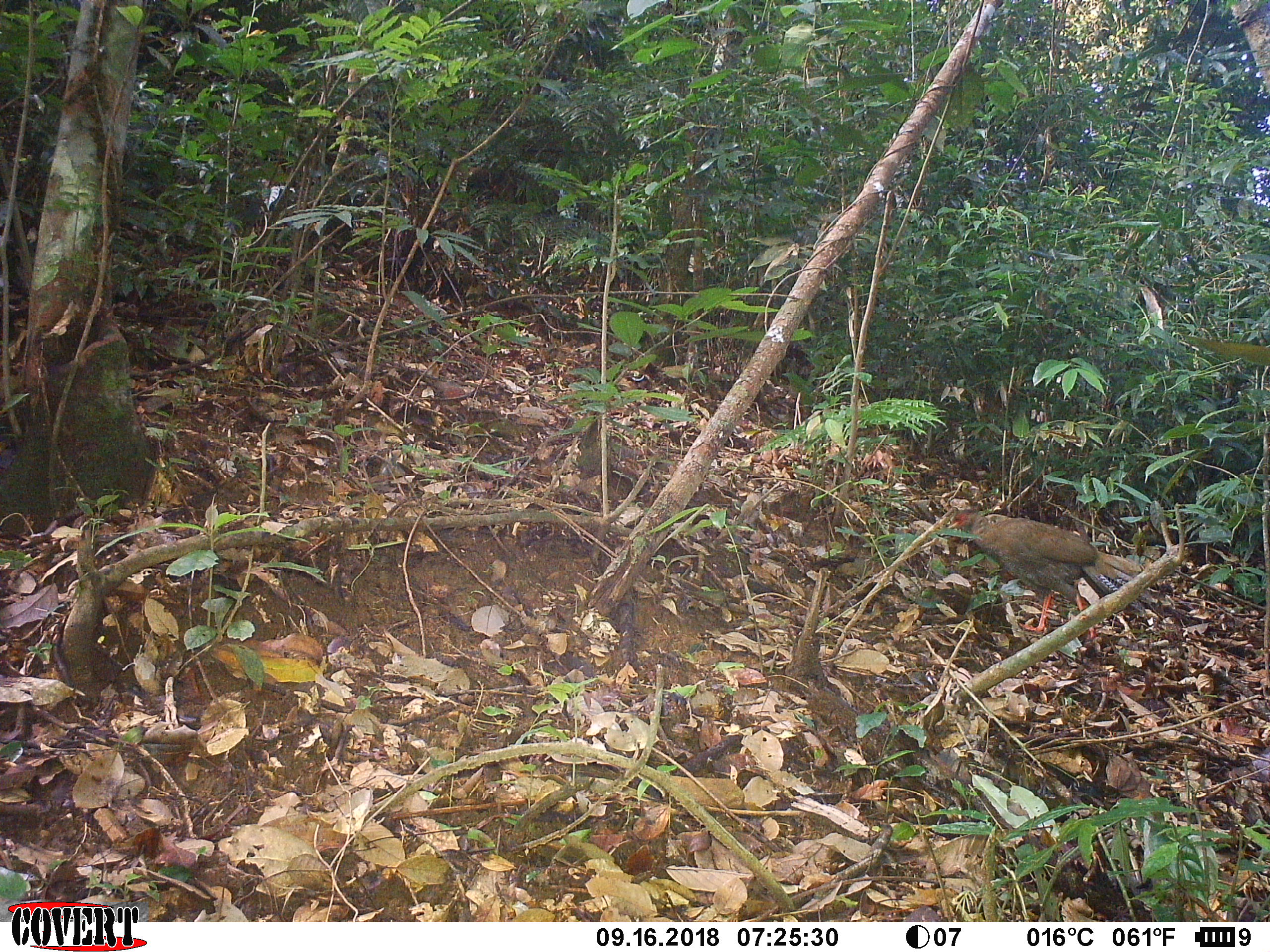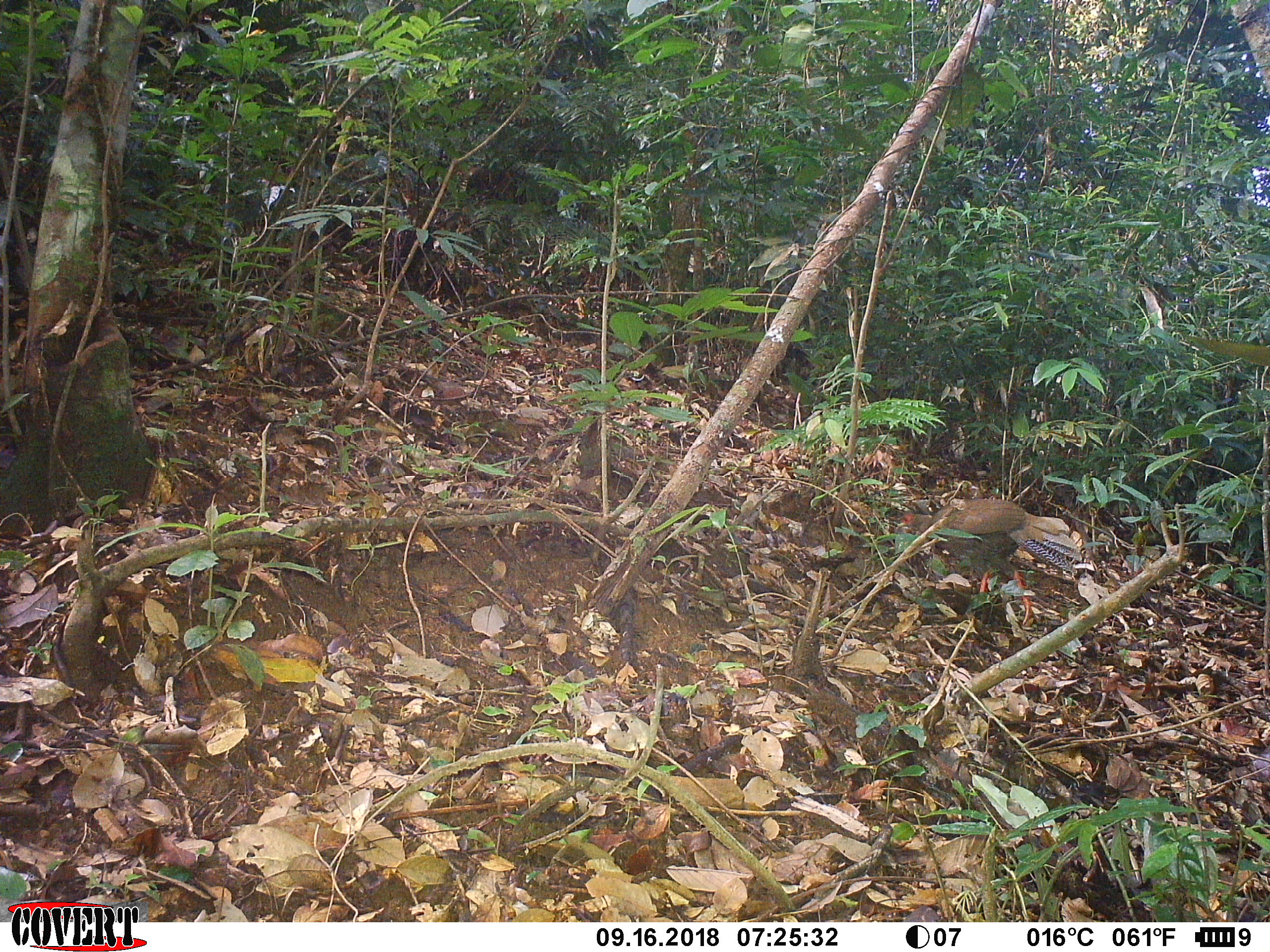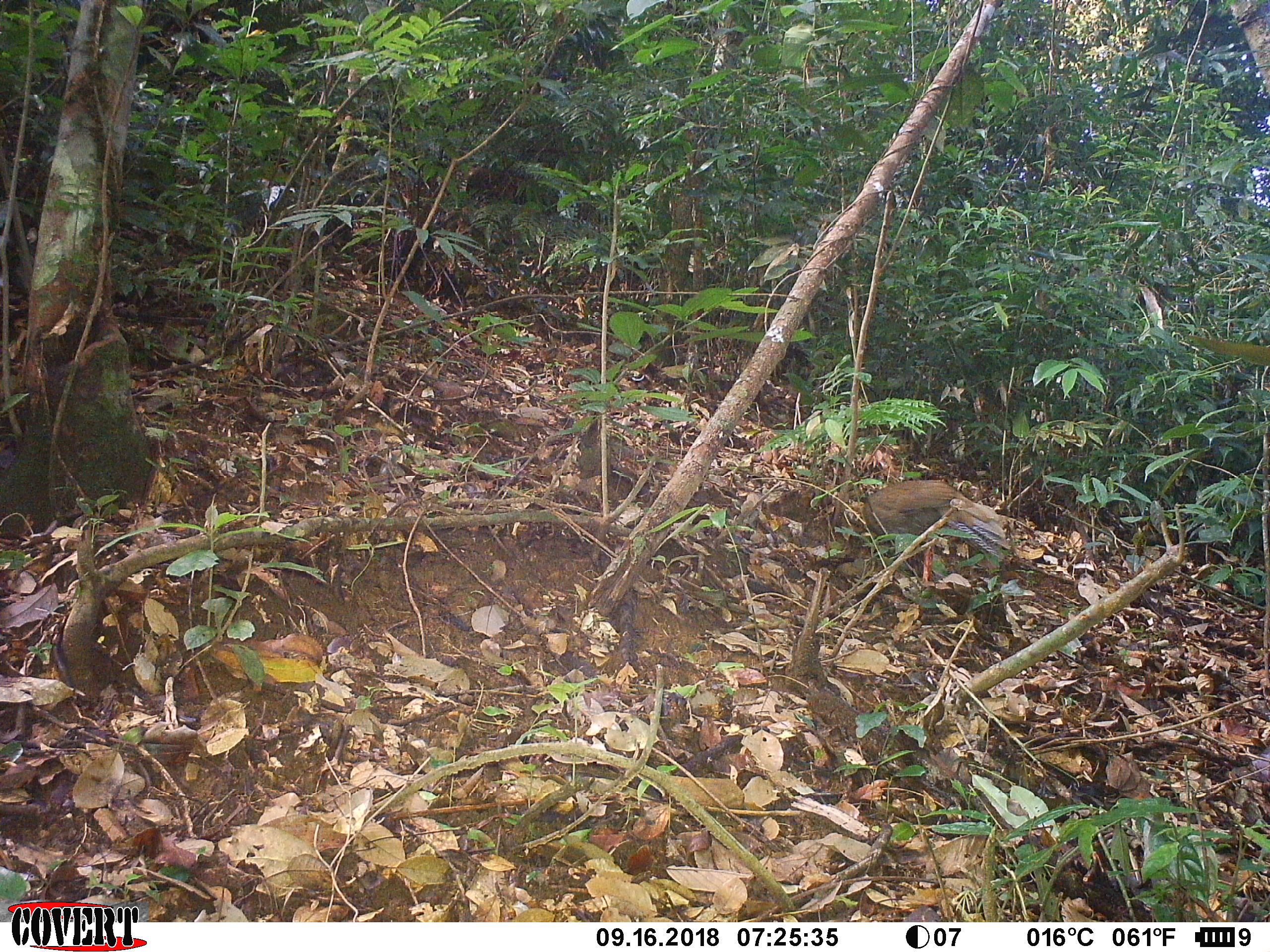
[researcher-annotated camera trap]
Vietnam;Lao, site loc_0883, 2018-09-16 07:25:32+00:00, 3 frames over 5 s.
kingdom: Animalia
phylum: Chordata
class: Aves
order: Galliformes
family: Phasianidae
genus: Lophura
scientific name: Lophura nycthemera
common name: silver pheasant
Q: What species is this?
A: Silver pheasant (Lophura nycthemera).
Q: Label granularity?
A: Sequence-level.